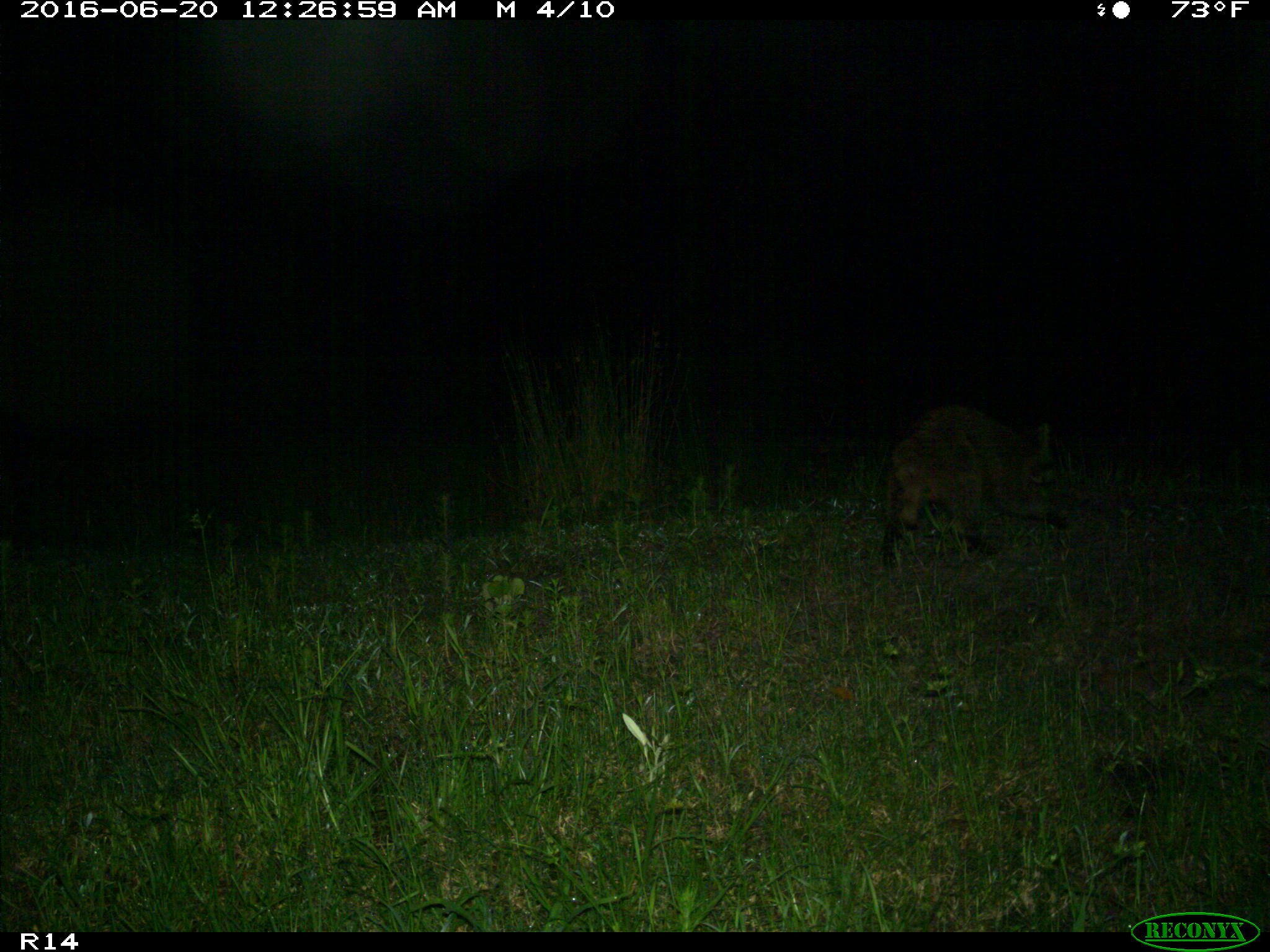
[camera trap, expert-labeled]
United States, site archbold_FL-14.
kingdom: Animalia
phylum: Chordata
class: Mammalia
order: Carnivora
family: Procyonidae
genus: Procyon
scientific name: Procyon lotor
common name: common raccoon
Procyon lotor (common raccoon).